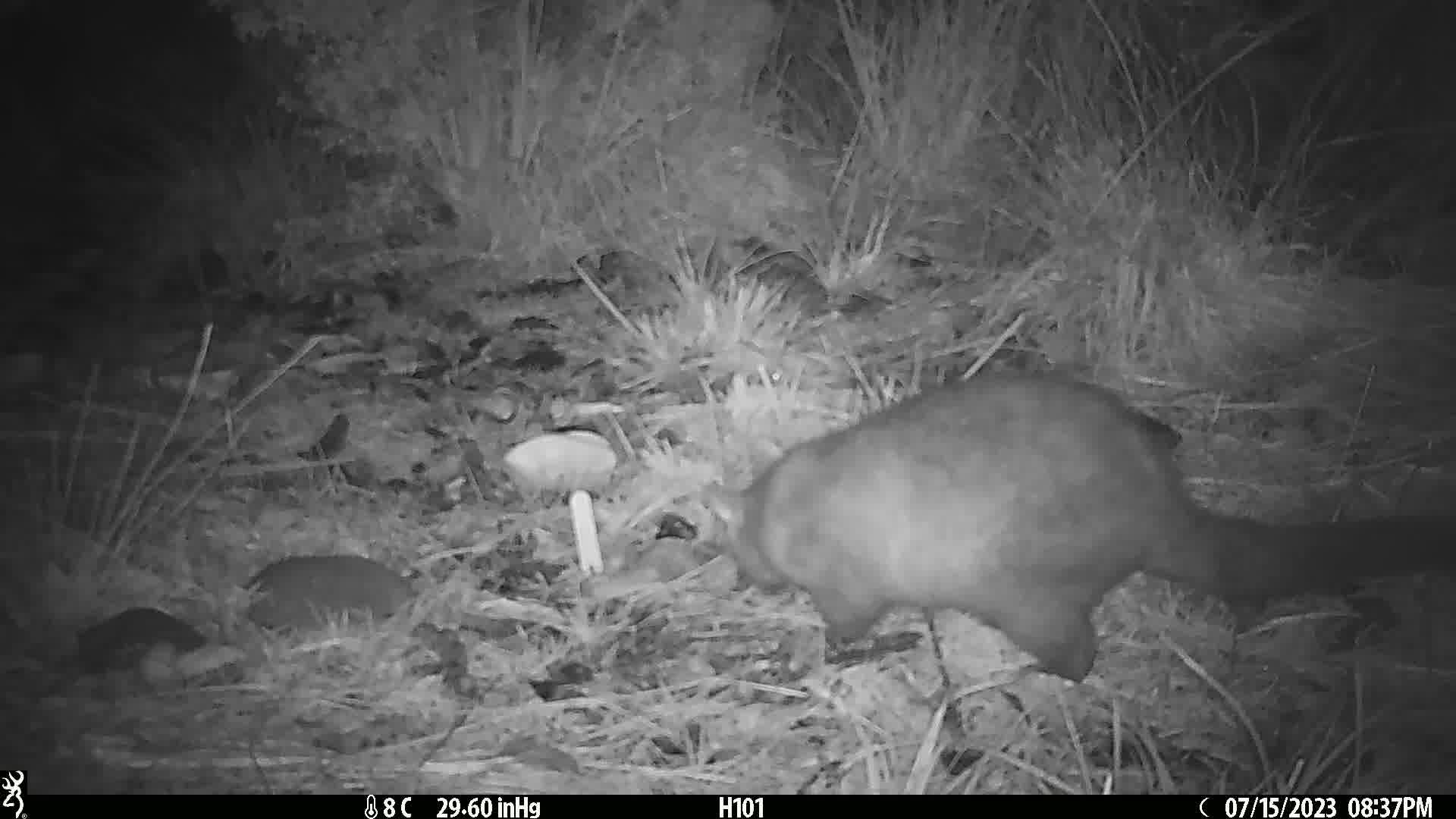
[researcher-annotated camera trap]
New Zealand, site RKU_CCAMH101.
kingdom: Animalia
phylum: Chordata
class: Mammalia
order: Diprotodontia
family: Phalangeridae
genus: Trichosurus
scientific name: Trichosurus vulpecula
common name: common brushtail possum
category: possum